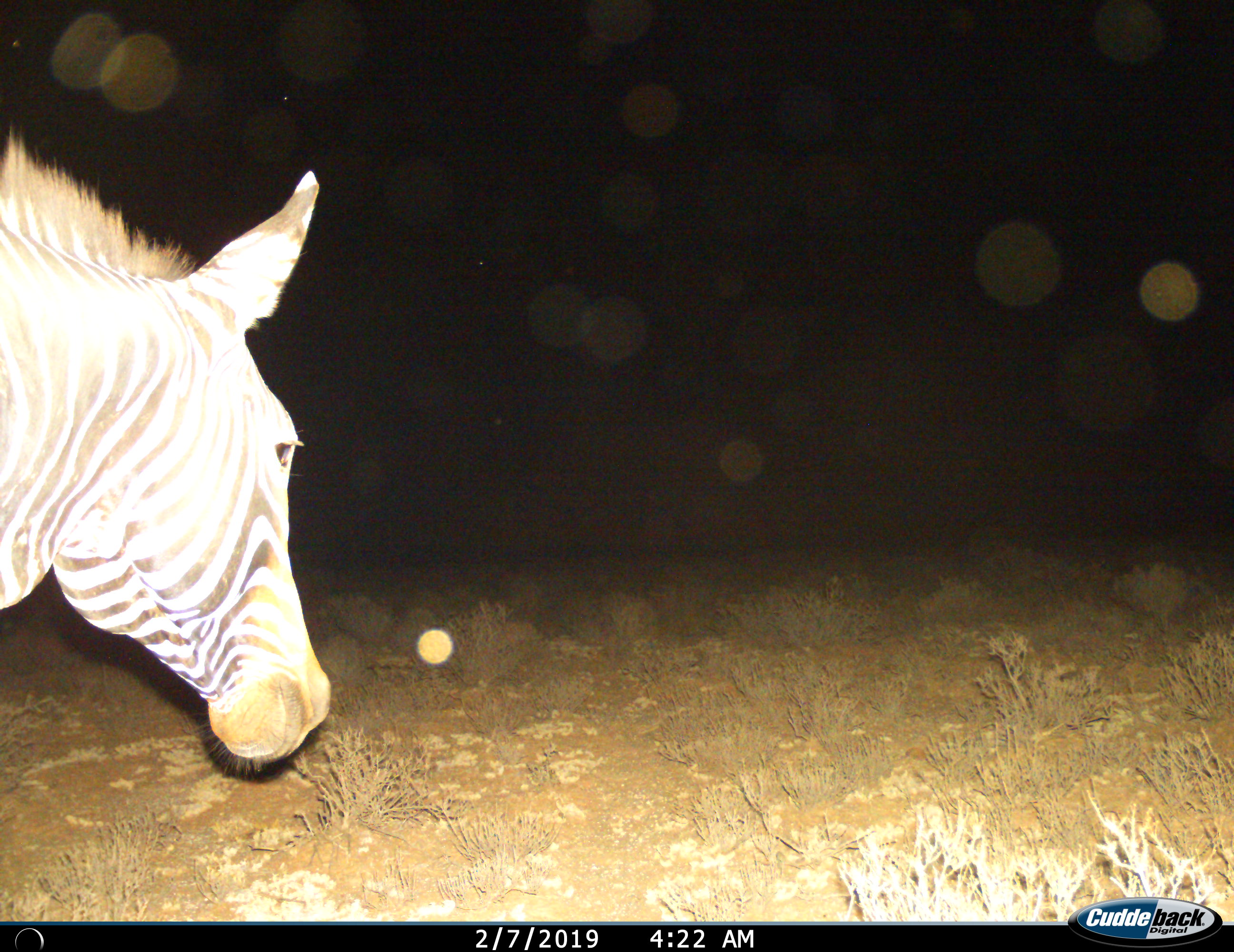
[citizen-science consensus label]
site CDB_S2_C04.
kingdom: Animalia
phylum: Chordata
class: Mammalia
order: Perissodactyla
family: Equidae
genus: Equus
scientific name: Equus zebra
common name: mountain zebra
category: zebramountain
Zebramountain (mountain zebra) (Equus zebra), count 1. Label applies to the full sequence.